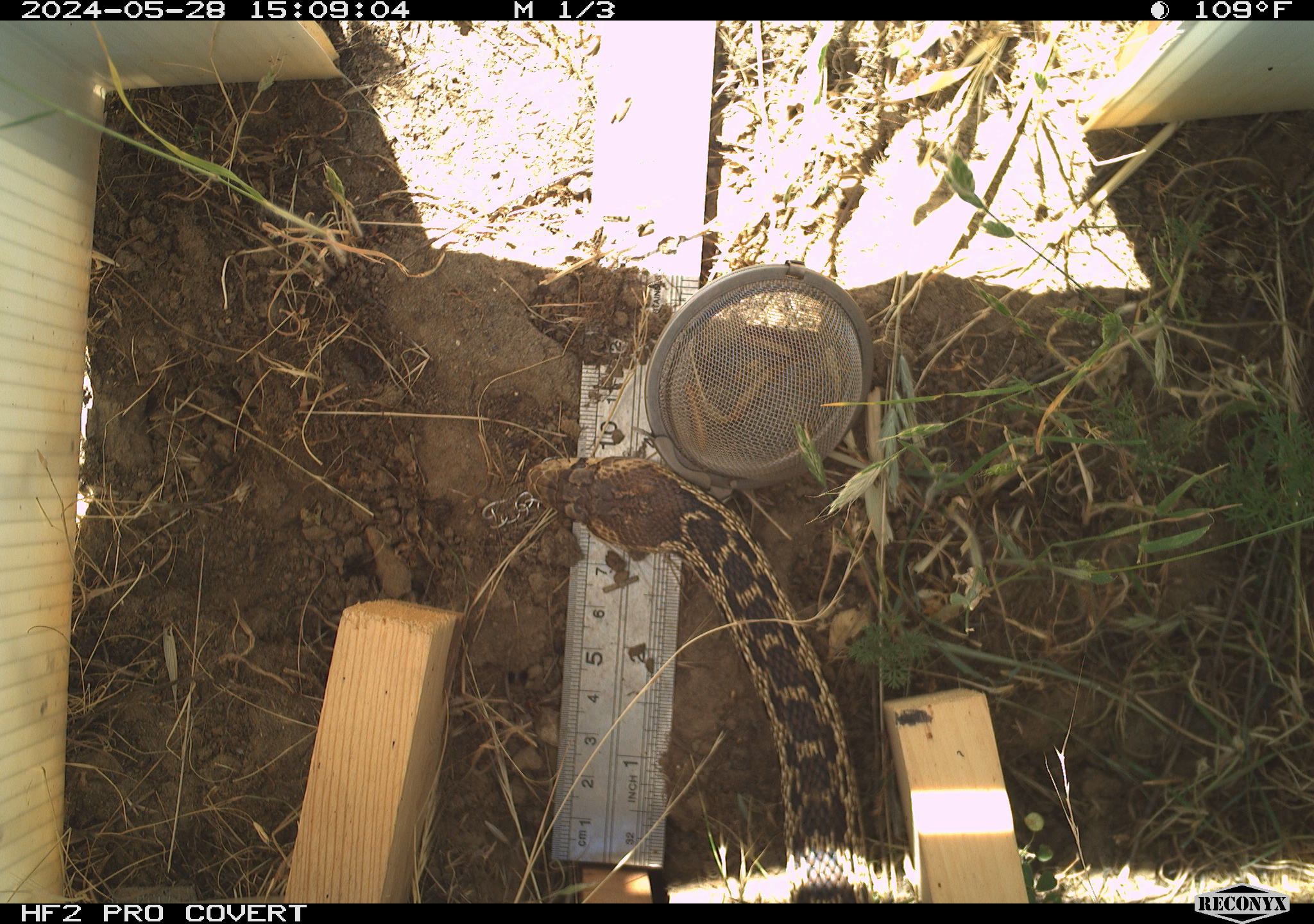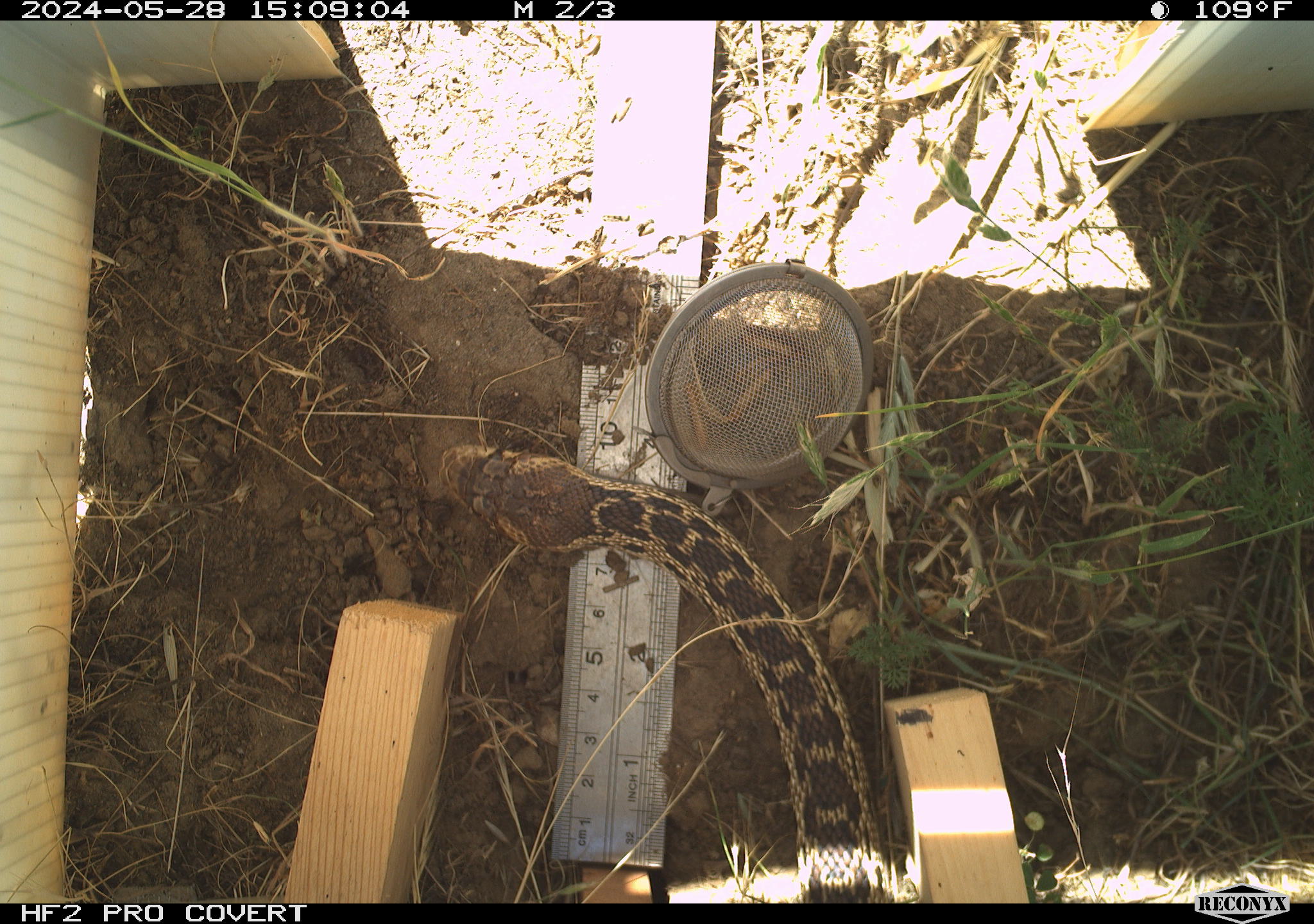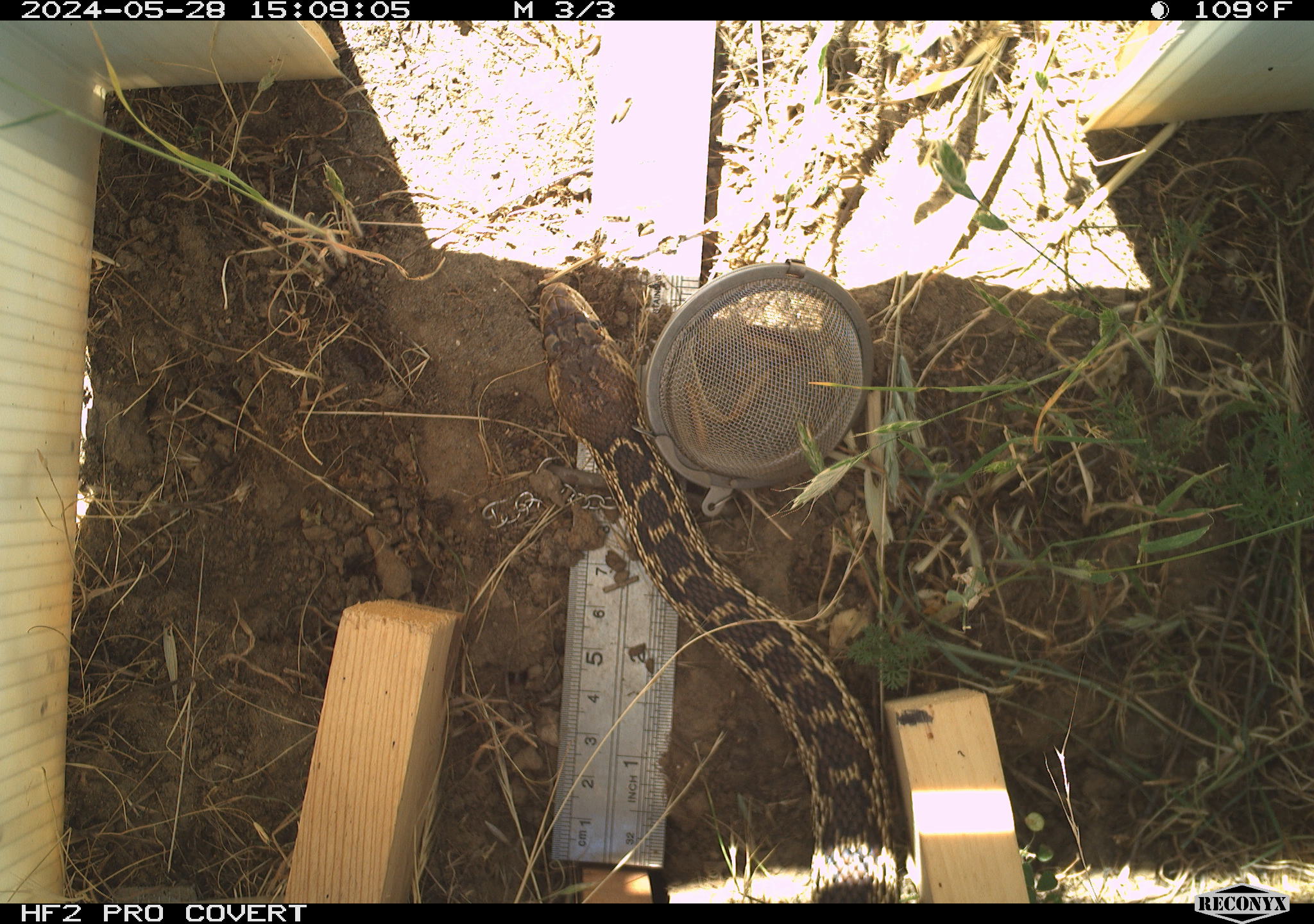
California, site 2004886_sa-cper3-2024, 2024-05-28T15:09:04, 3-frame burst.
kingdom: Animalia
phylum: Chordata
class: Reptilia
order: Squamata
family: Colubridae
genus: Pituophis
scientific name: Pituophis catenifer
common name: gophersnake